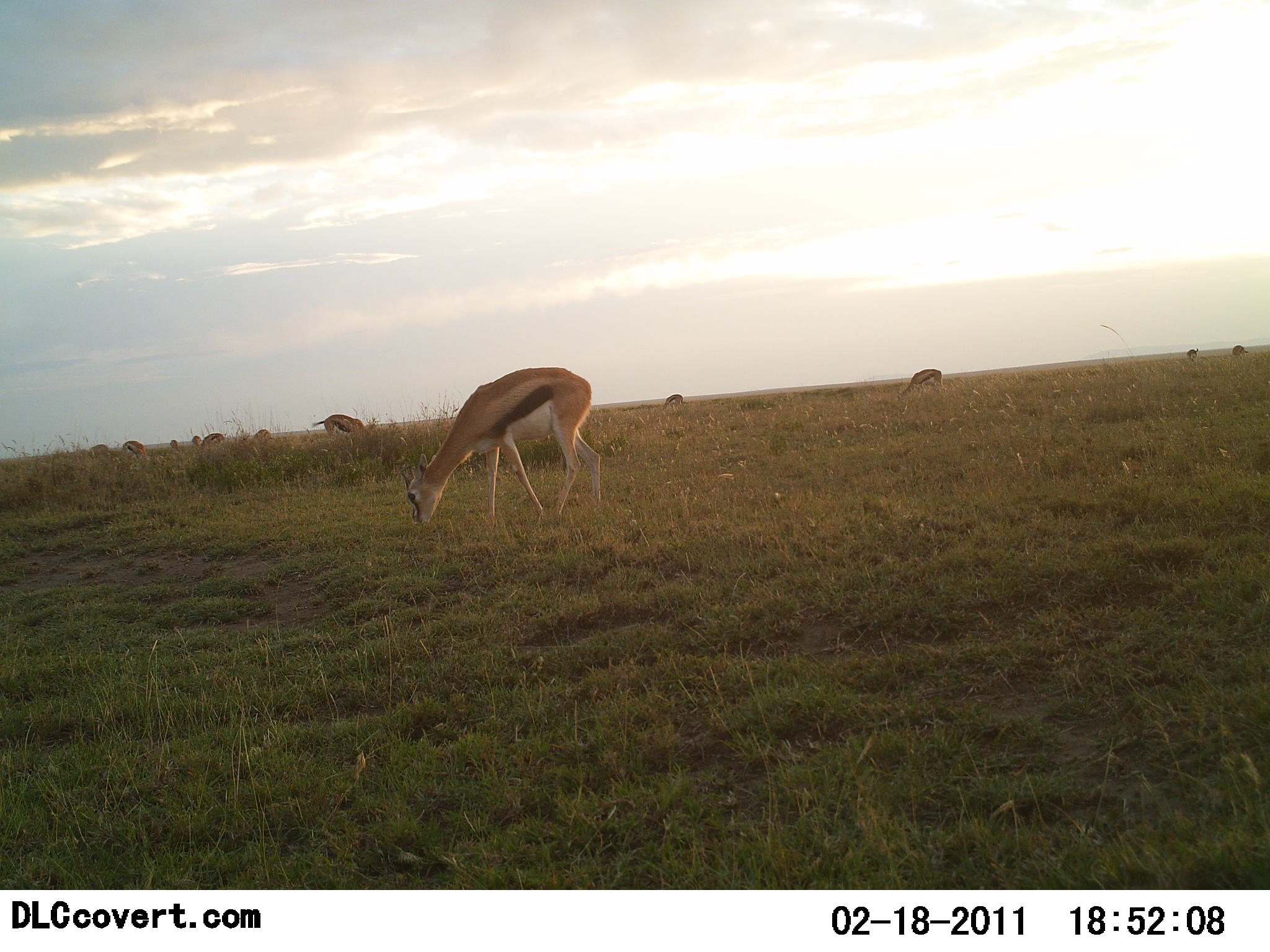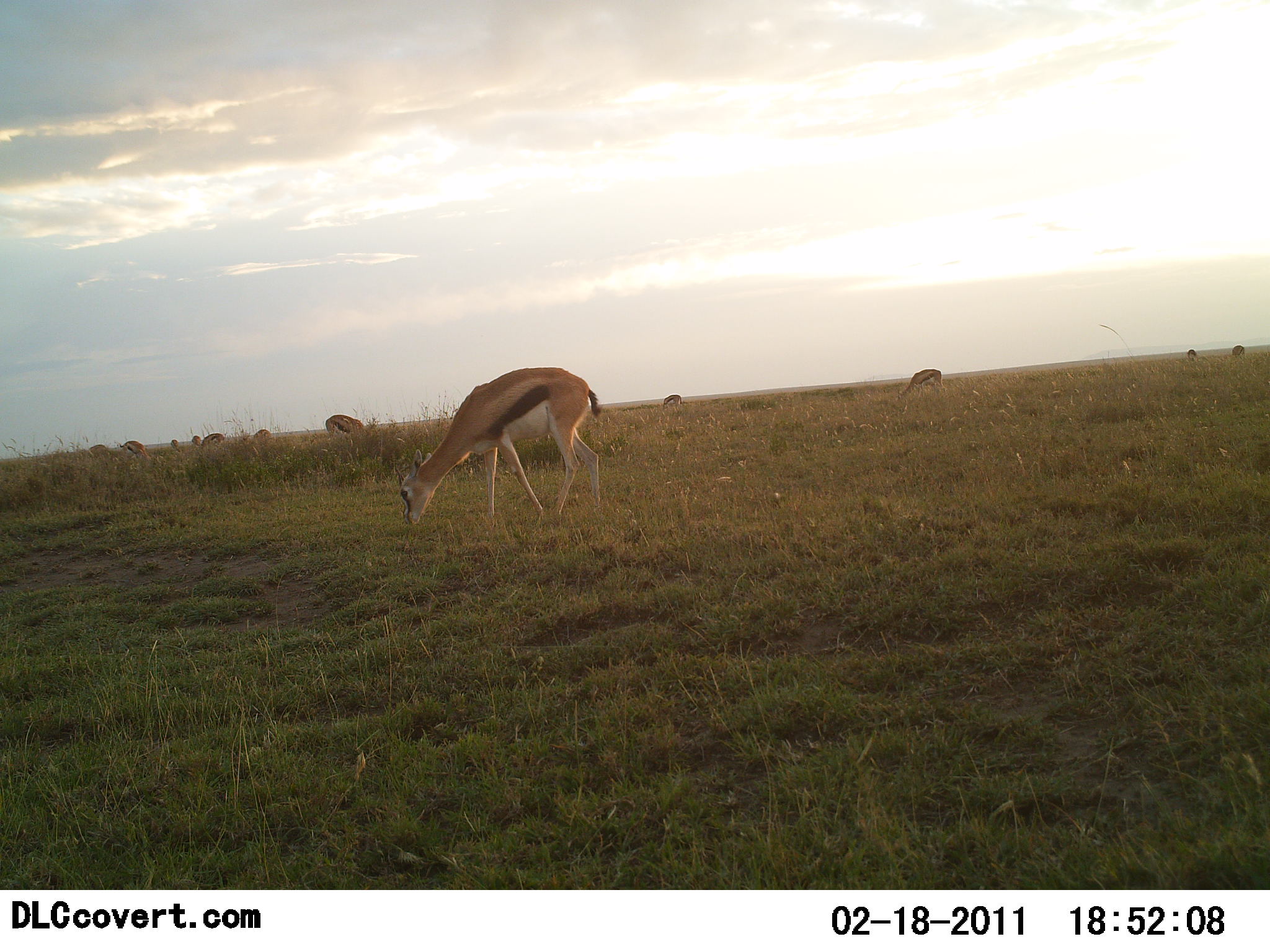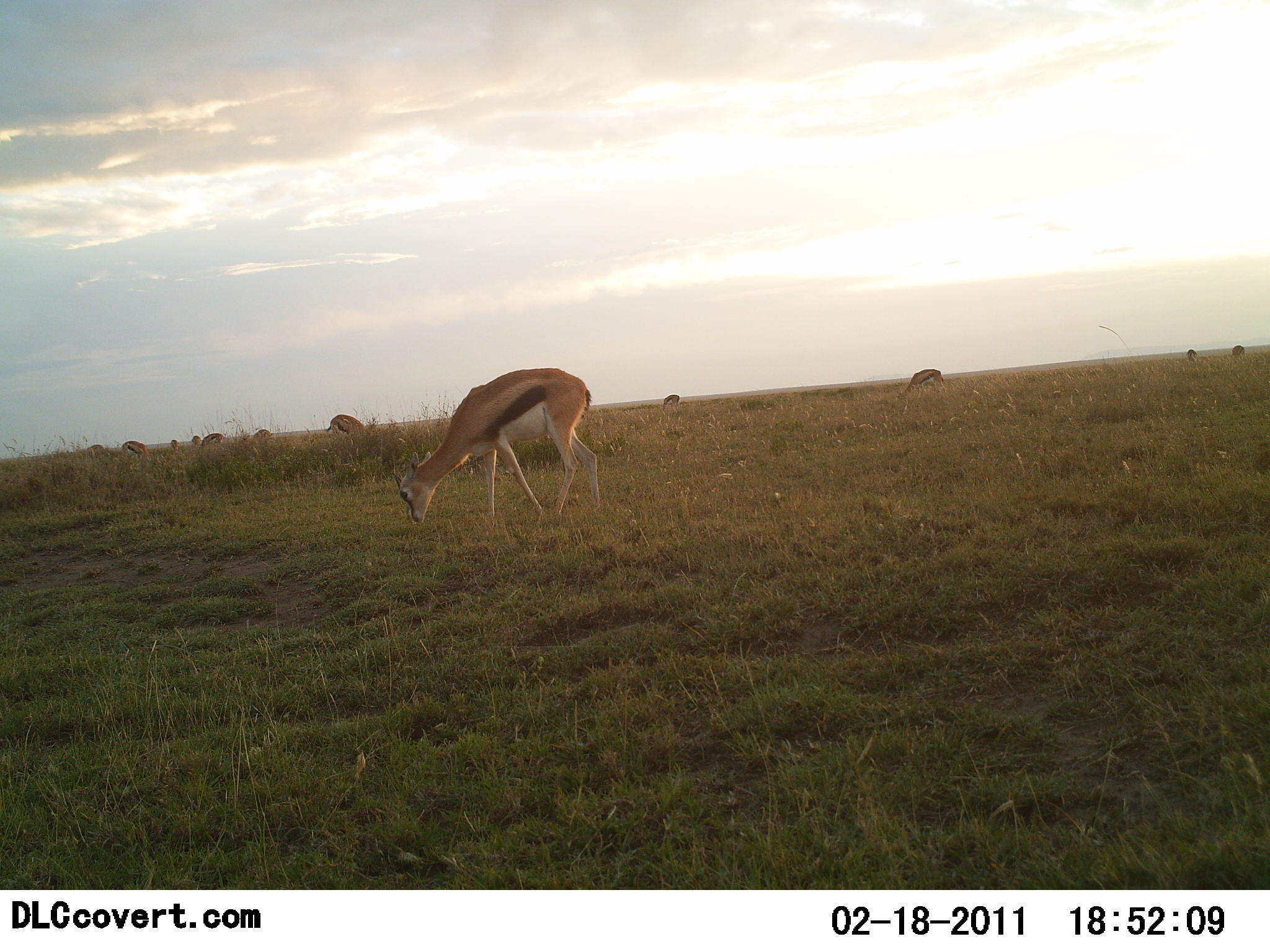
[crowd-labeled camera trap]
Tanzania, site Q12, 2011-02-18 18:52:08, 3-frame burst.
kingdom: Animalia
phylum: Chordata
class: Mammalia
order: Artiodactyla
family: Bovidae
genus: Eudorcas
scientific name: Eudorcas thomsonii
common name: thomson's gazelle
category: gazellethomsons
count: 11-50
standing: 0%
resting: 0%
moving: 0%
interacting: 0%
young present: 0%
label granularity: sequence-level